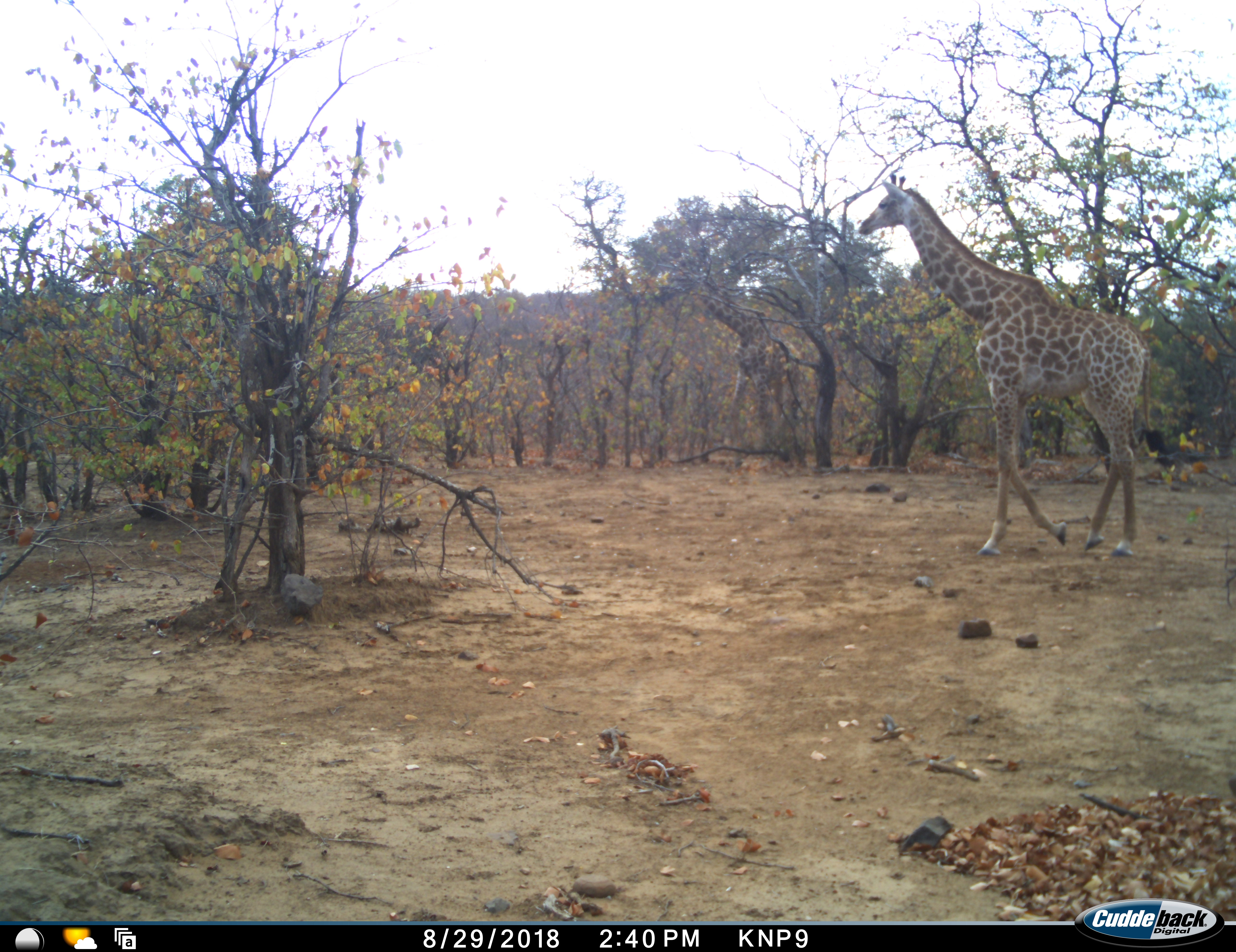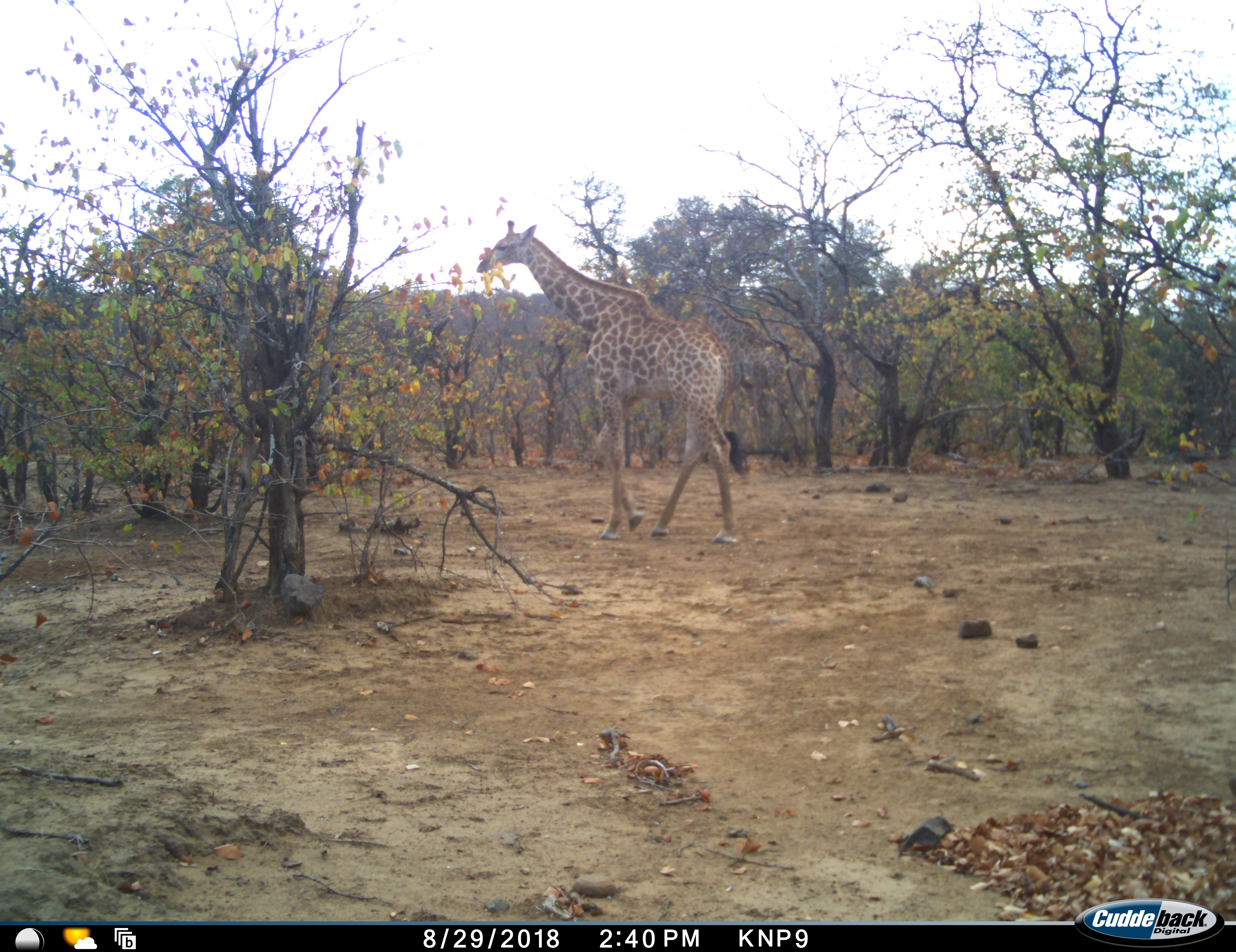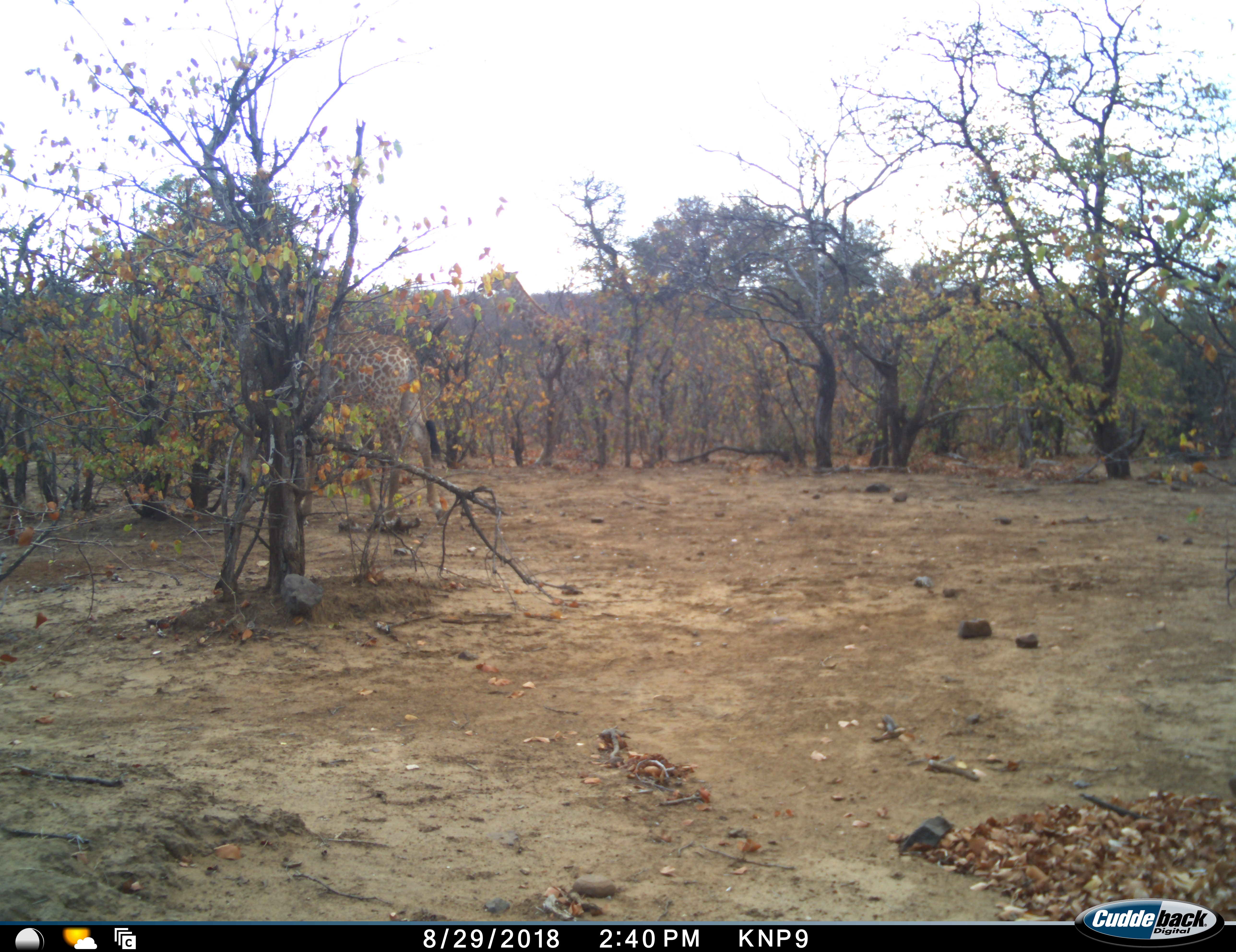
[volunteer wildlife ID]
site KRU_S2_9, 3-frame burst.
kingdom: Animalia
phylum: Chordata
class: Mammalia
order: Artiodactyla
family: Giraffidae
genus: Giraffa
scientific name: Giraffa camelopardalis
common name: giraffe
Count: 1.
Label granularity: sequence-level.